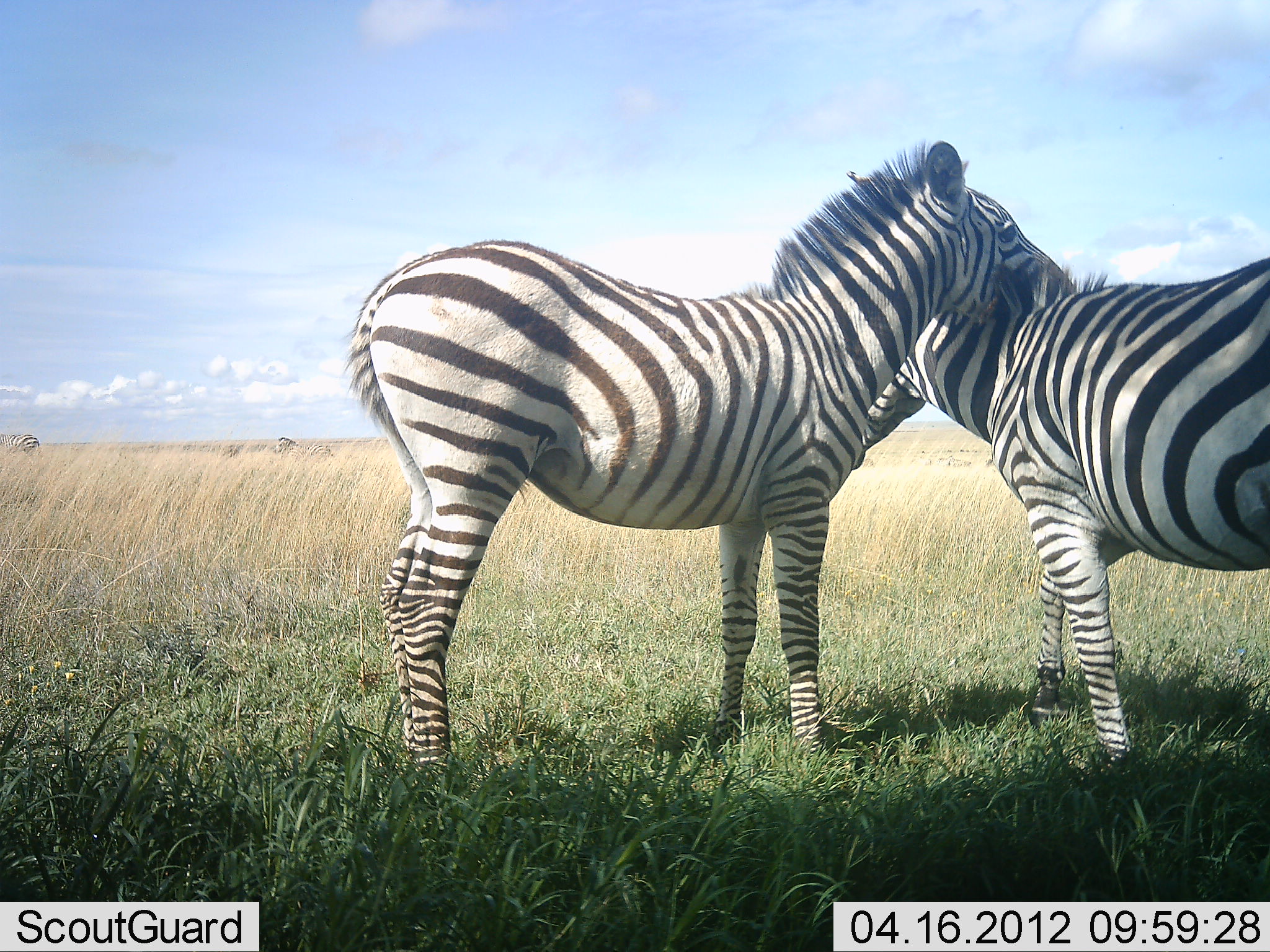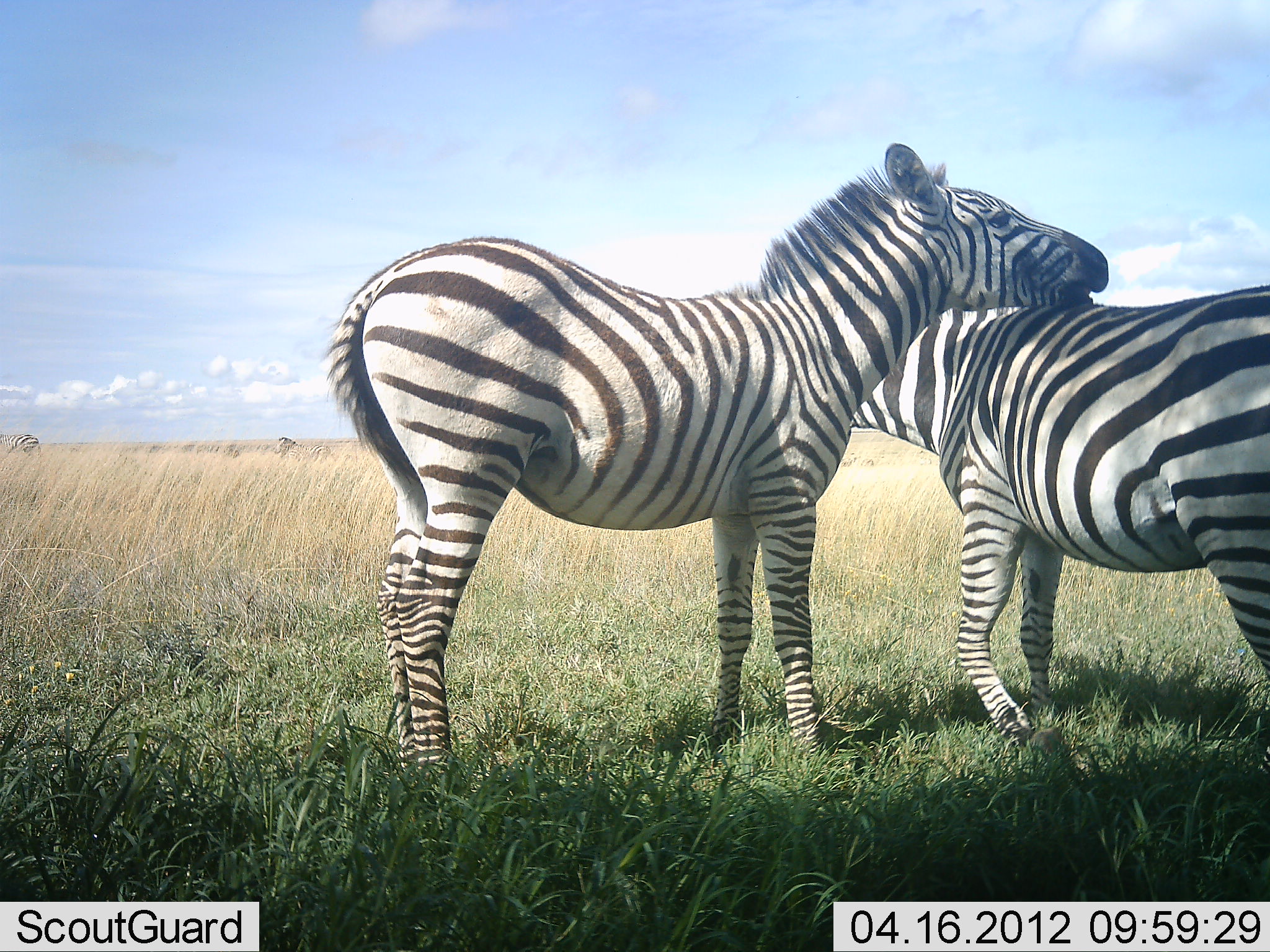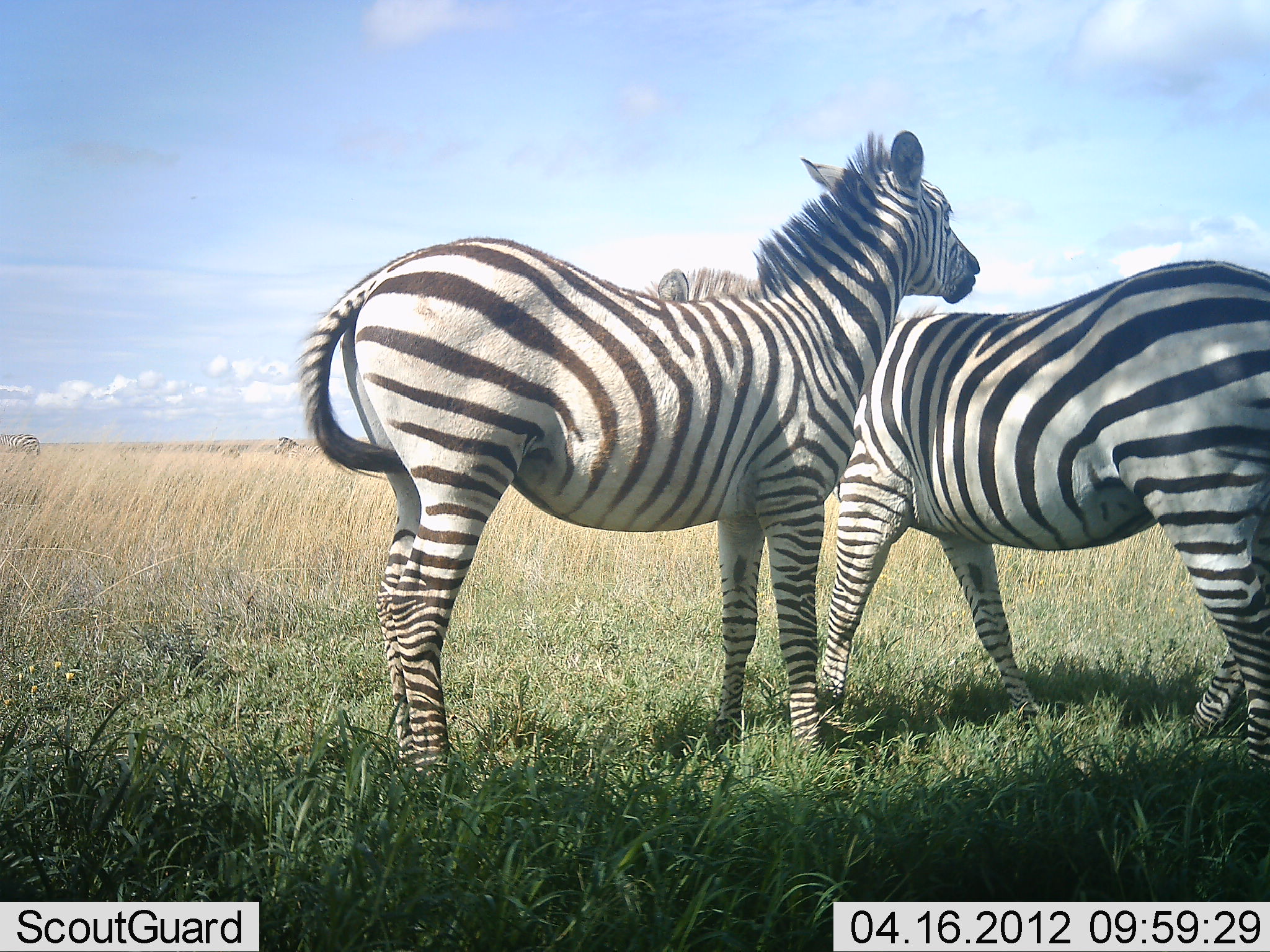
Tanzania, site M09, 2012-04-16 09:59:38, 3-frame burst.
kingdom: Animalia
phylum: Chordata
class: Mammalia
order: Perissodactyla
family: Equidae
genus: Equus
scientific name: Equus quagga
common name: plains zebra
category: zebra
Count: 2.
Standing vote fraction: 36%.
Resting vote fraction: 0%.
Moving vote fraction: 14%.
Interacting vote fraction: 86%.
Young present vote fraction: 5%.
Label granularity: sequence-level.